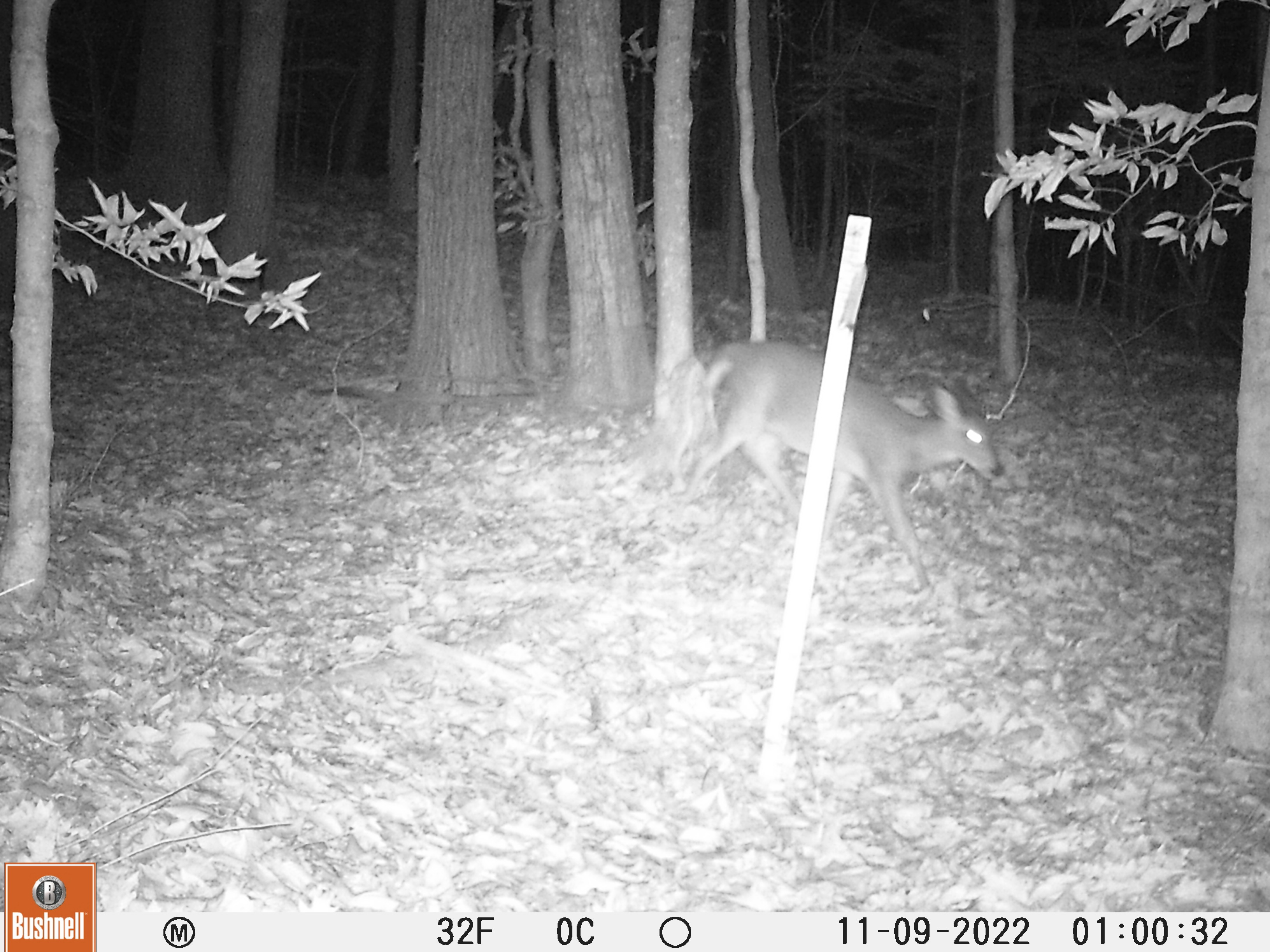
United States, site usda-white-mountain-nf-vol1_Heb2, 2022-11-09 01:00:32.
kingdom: Animalia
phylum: Chordata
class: Mammalia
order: Artiodactyla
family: Cervidae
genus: Odocoileus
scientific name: Odocoileus virginianus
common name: white-tailed deer